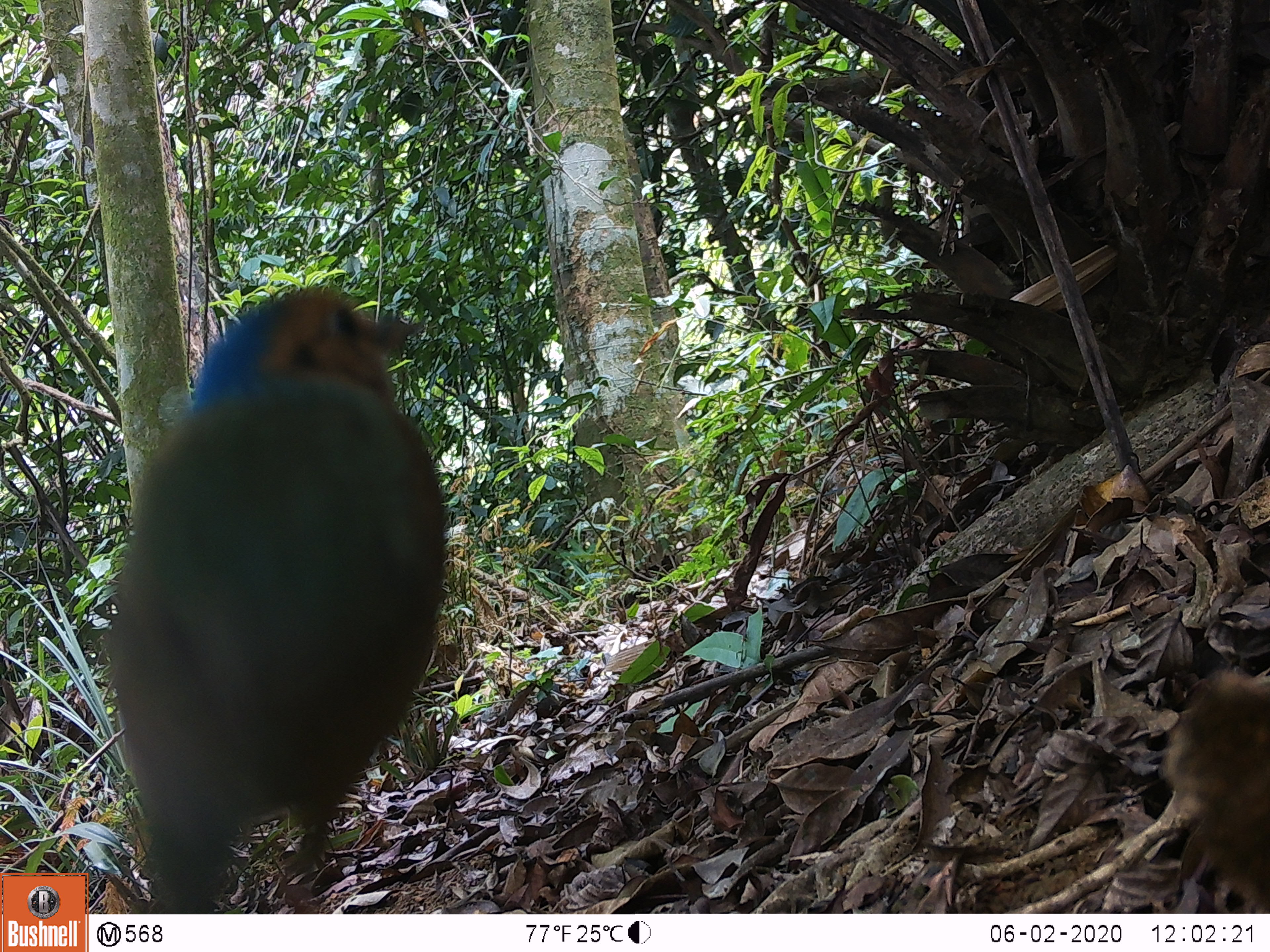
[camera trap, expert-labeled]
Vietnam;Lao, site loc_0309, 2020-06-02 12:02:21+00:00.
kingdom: Animalia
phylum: Chordata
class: Aves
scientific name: Aves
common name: bird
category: unidentified bird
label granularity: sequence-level